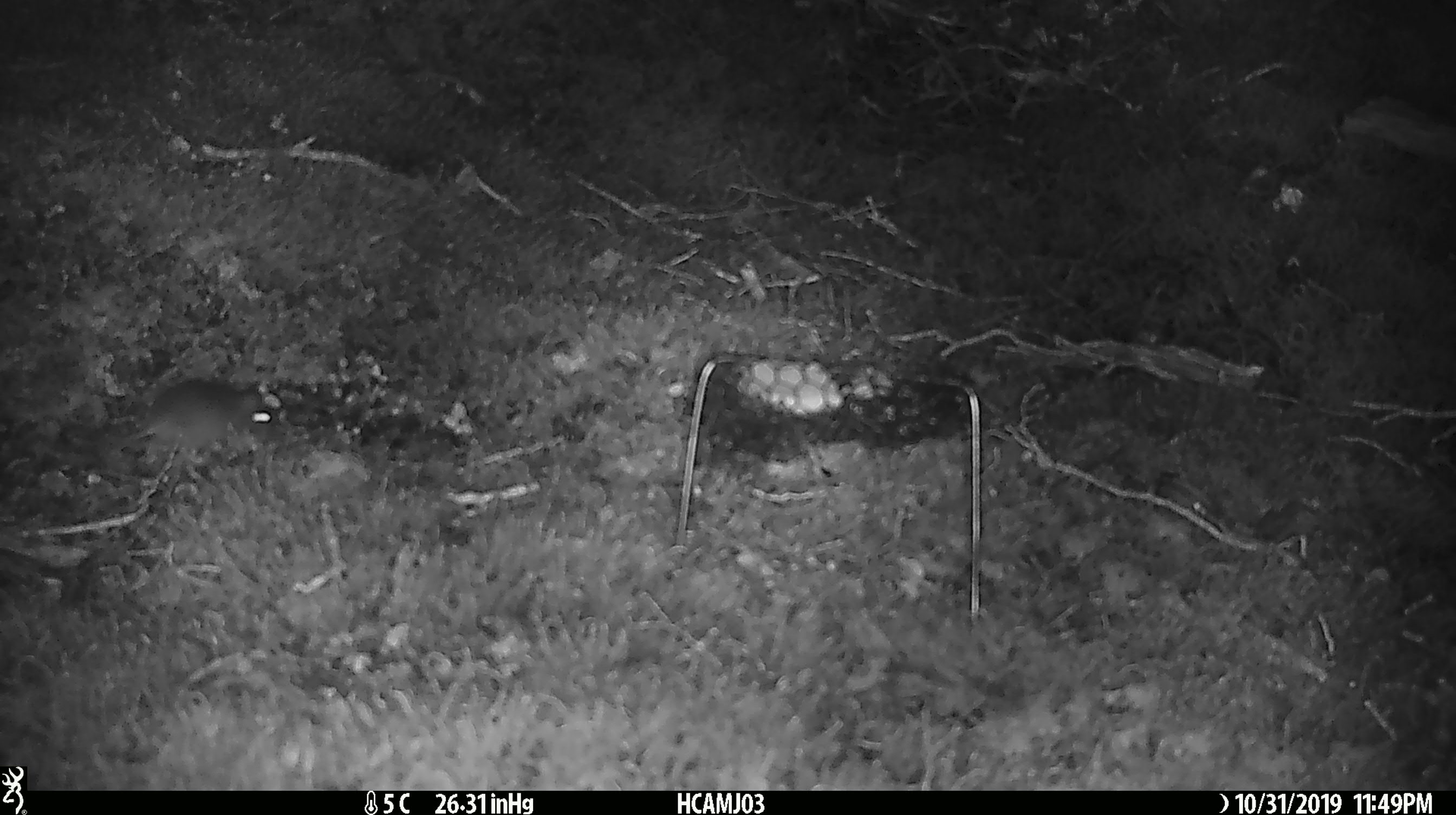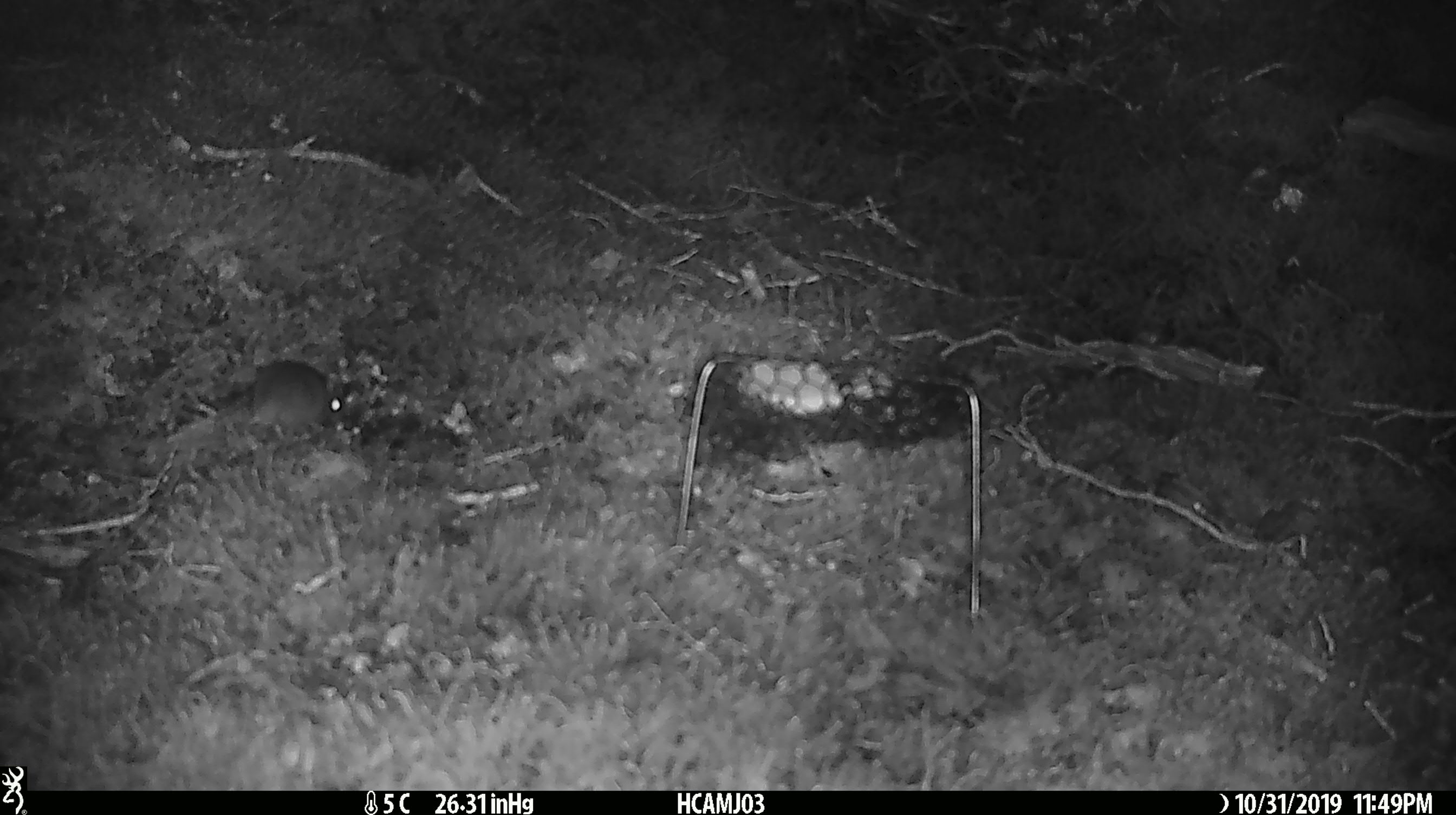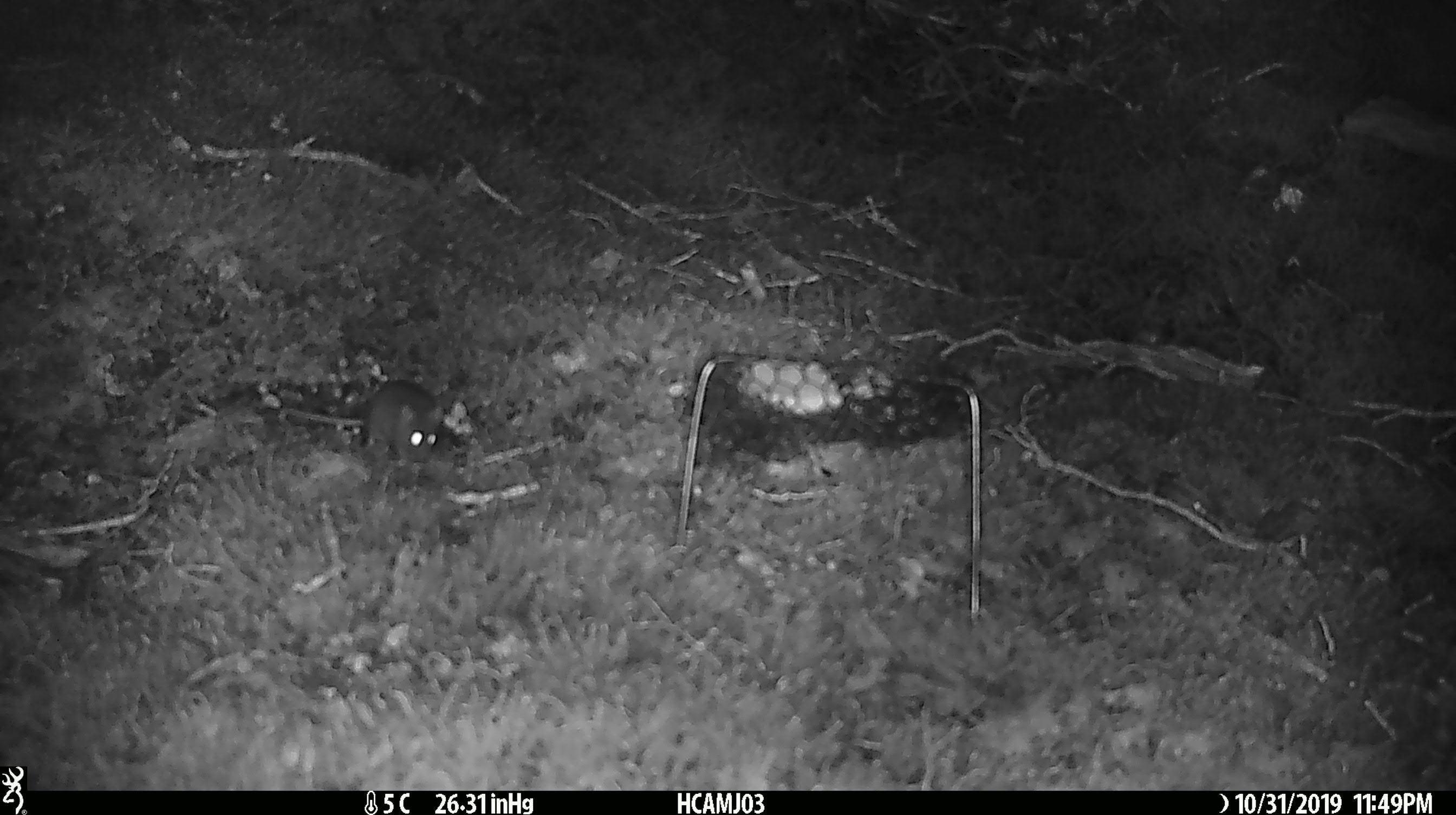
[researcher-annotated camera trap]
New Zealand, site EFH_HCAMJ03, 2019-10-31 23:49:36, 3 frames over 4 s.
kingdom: Animalia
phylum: Chordata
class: Mammalia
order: Rodentia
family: Muridae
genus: Mus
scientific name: Mus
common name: mouse